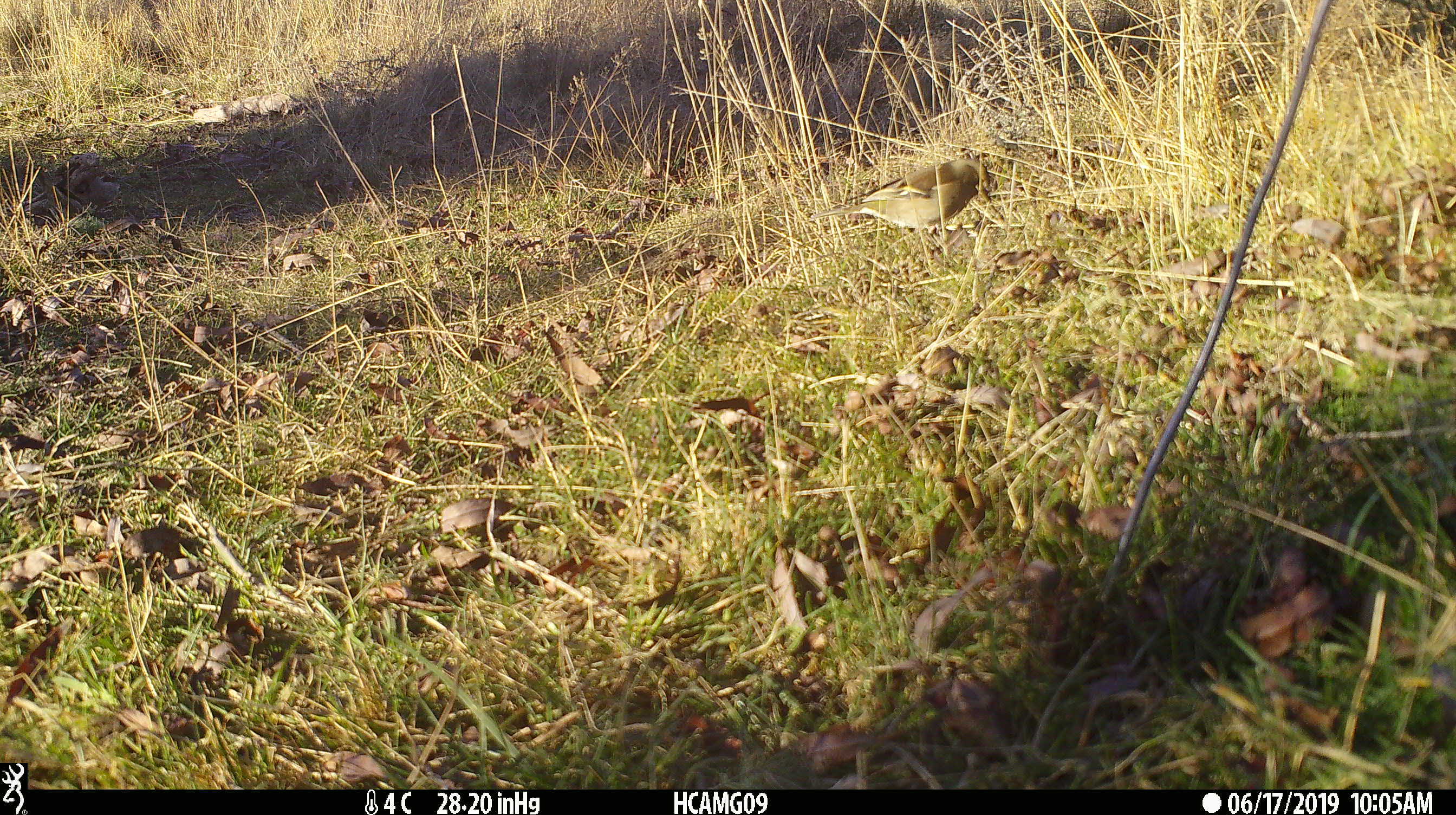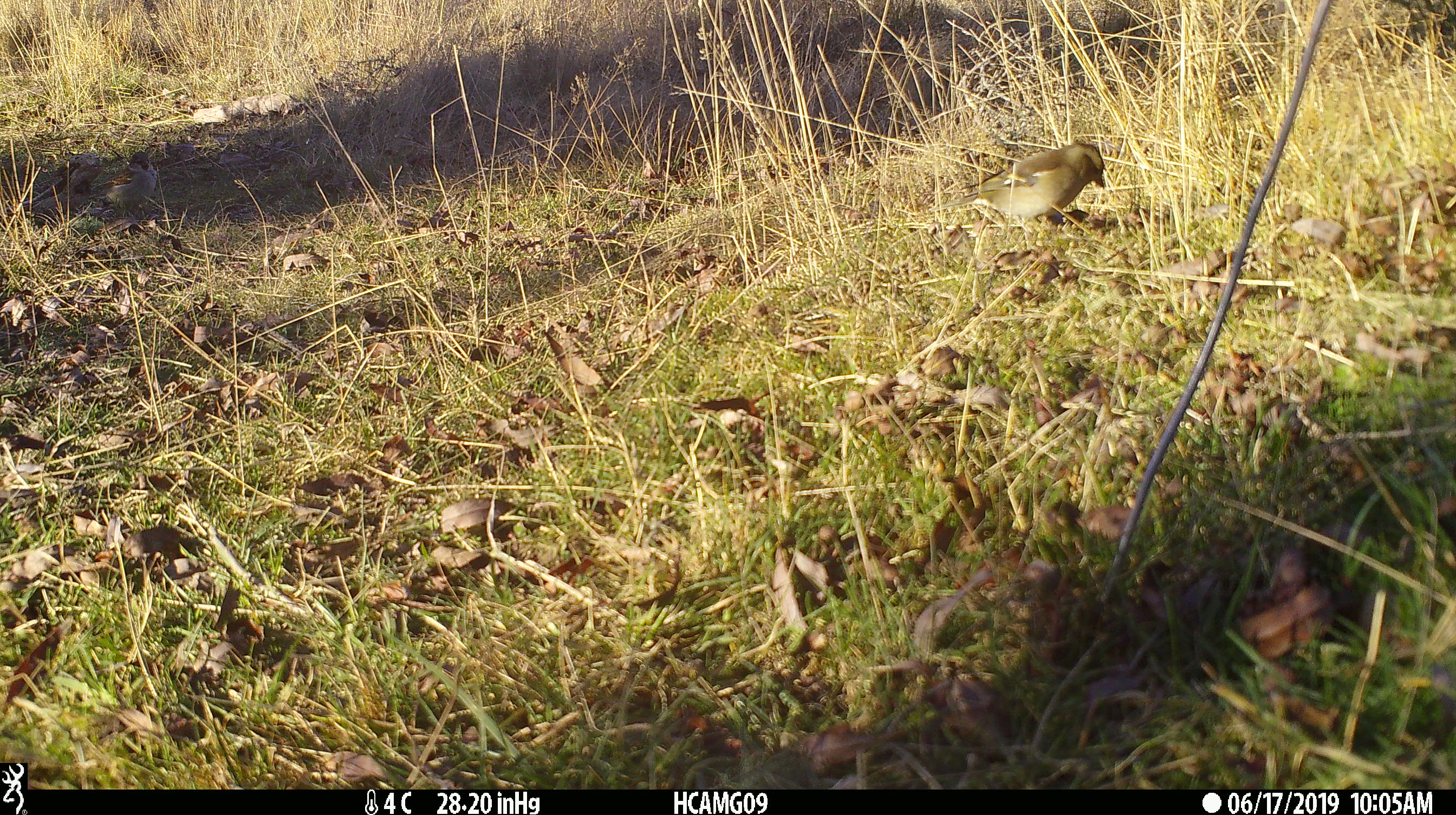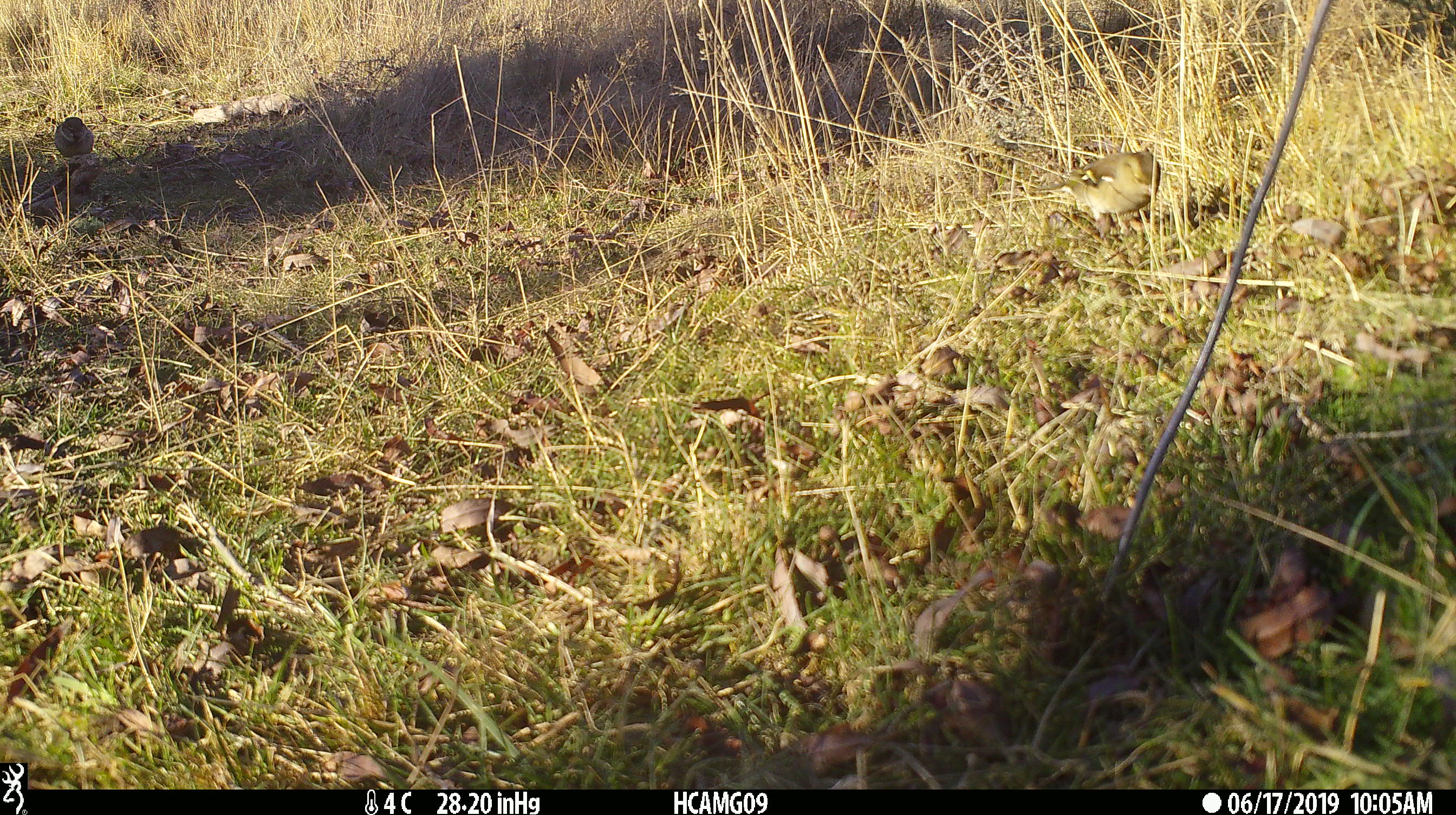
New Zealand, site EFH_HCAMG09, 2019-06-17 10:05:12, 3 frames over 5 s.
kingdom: Animalia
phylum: Chordata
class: Aves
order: Passeriformes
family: Fringillidae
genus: Fringilla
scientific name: Fringilla coelebs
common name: common chaffinch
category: chaffinch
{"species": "chaffinch (common chaffinch) (Fringilla coelebs)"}